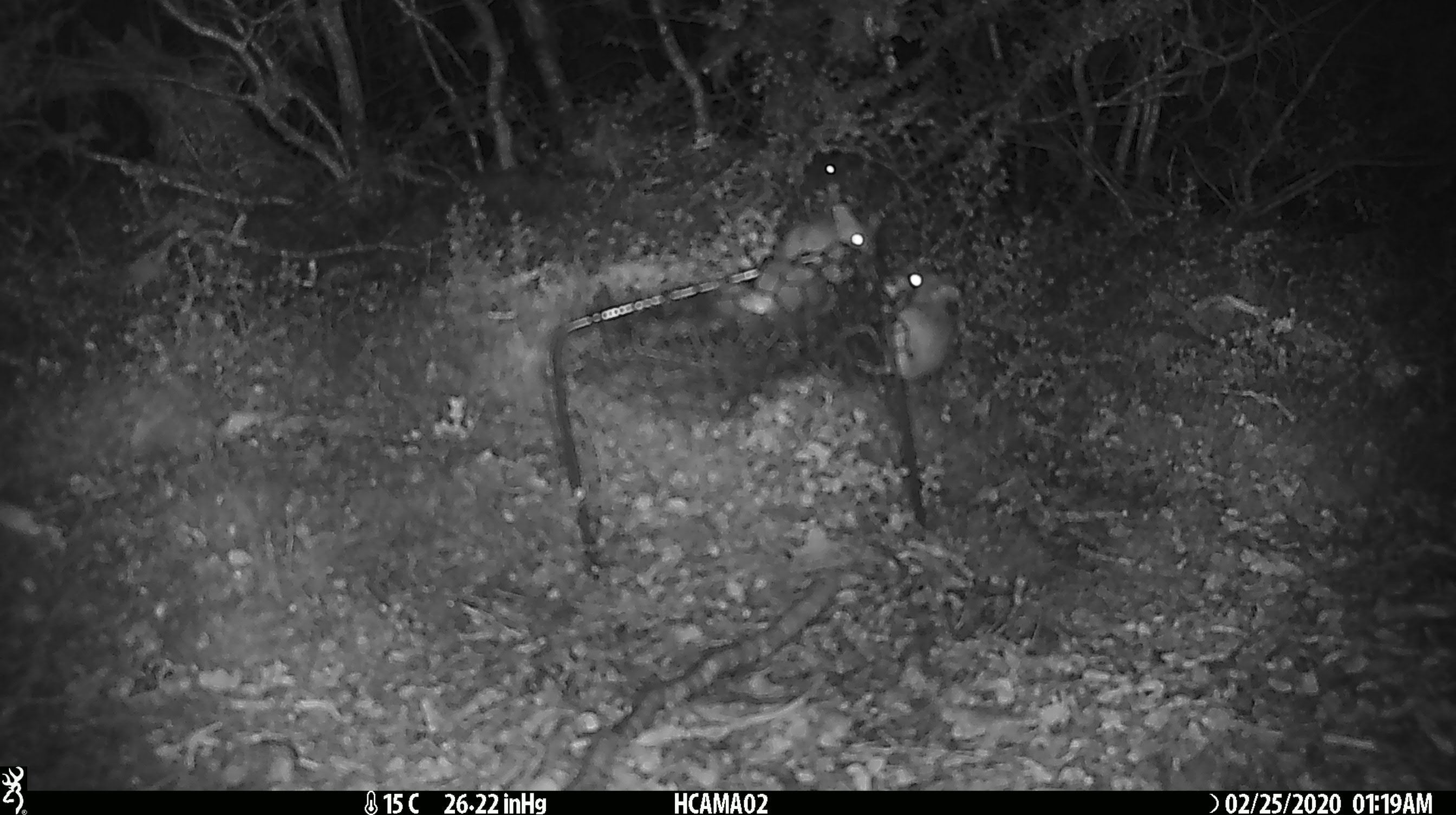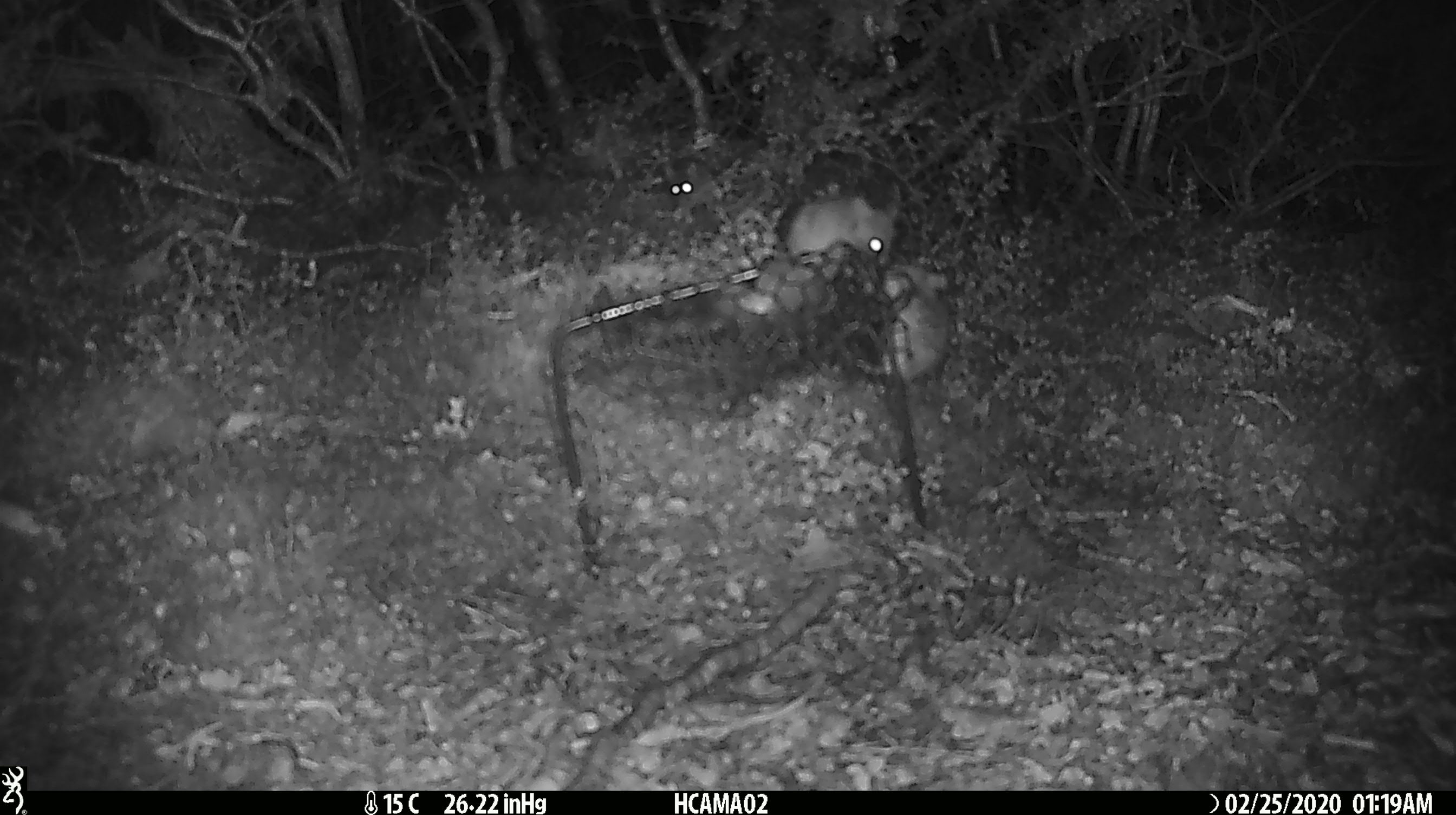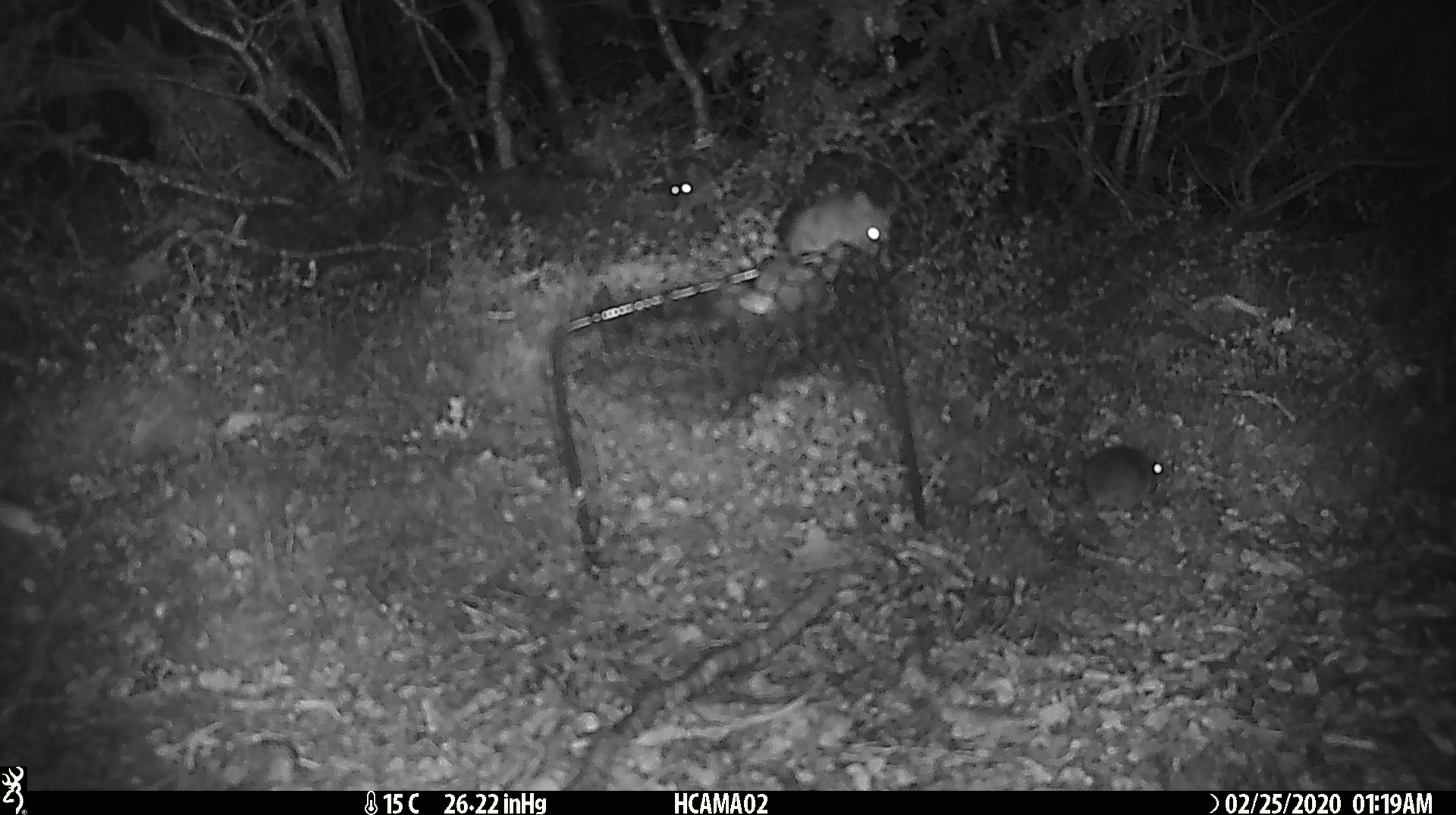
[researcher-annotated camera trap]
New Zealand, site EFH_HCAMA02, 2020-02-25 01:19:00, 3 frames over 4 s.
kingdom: Animalia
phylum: Chordata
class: Mammalia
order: Rodentia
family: Muridae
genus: Mus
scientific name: Mus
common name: mouse